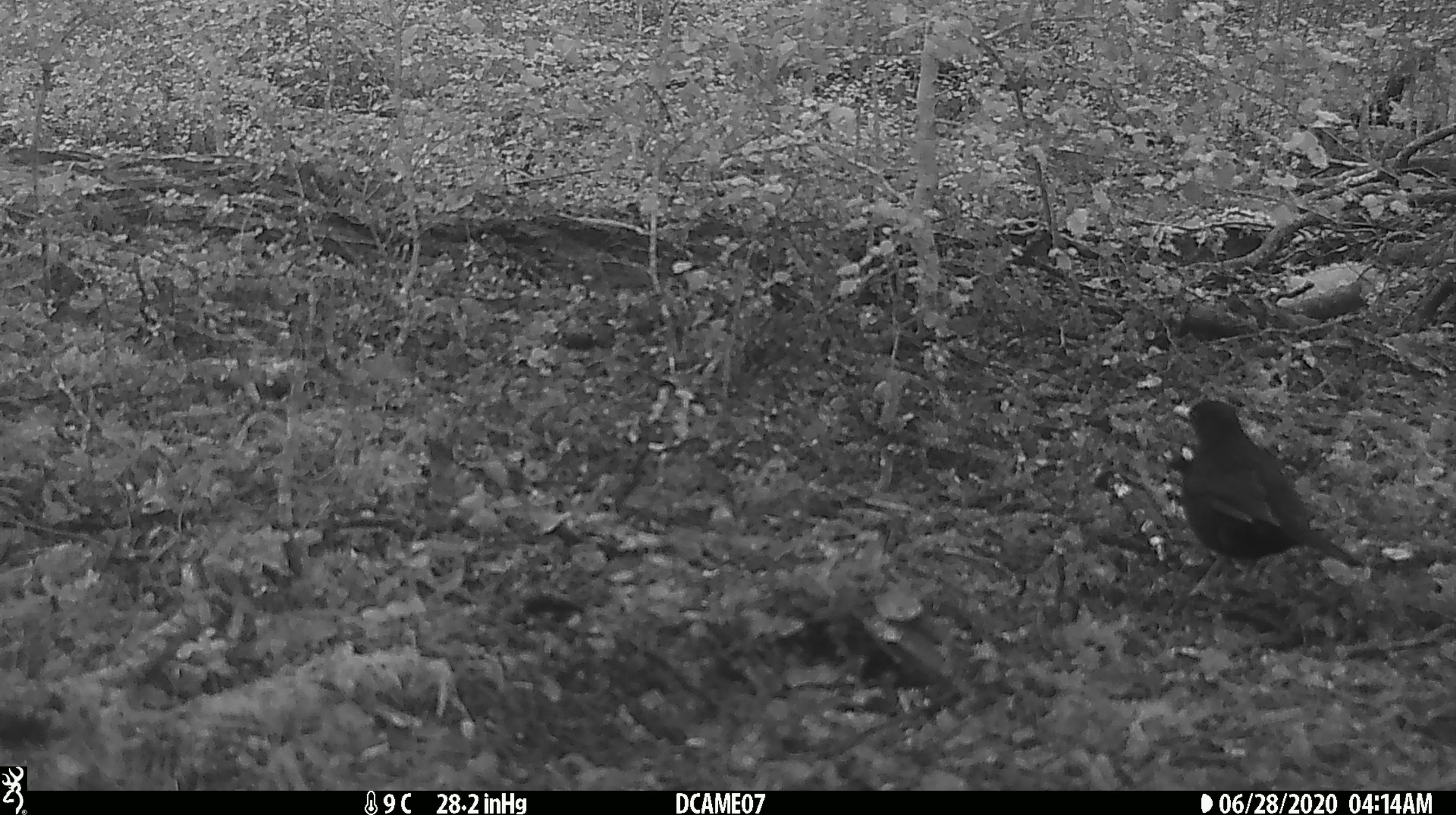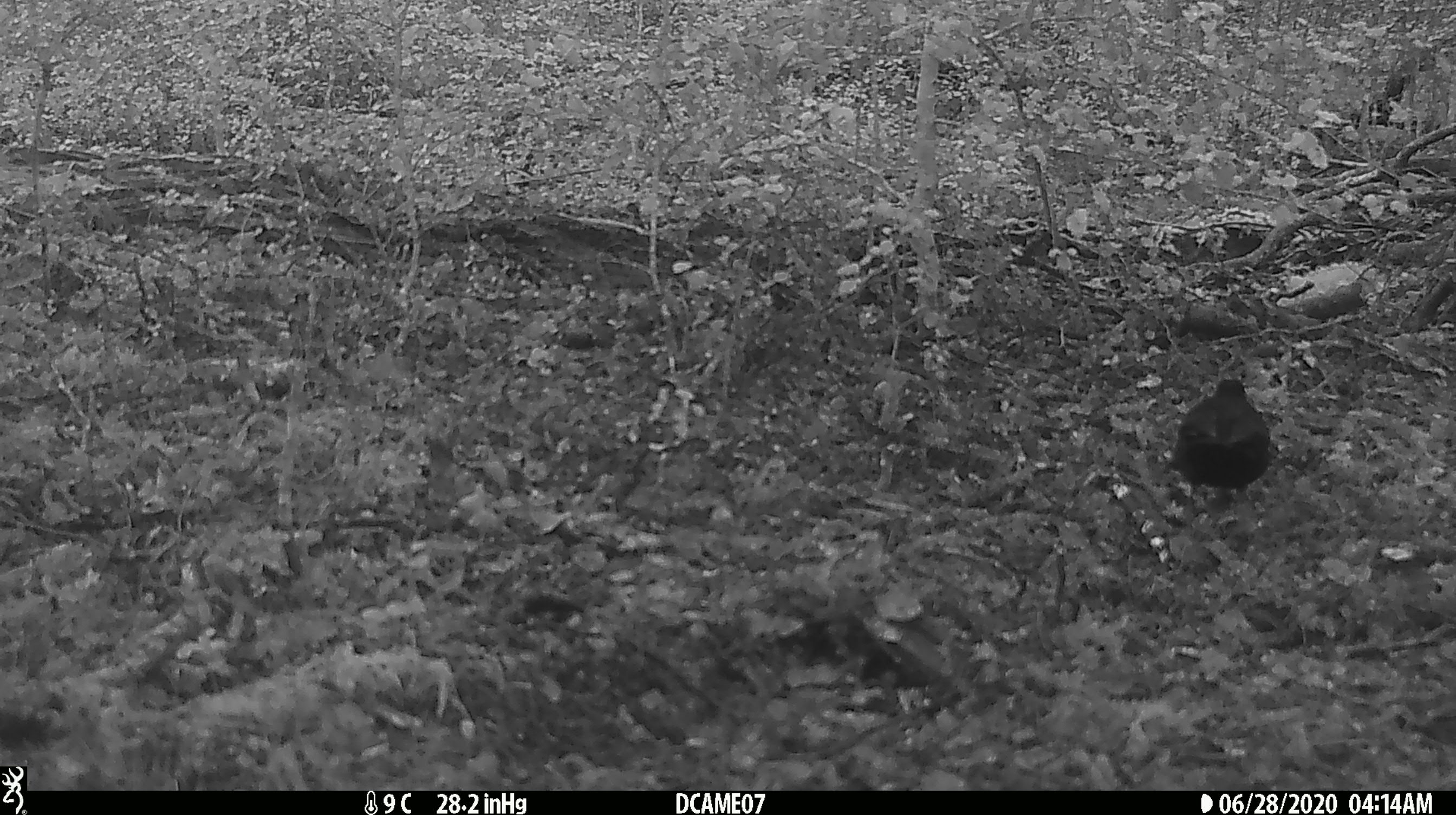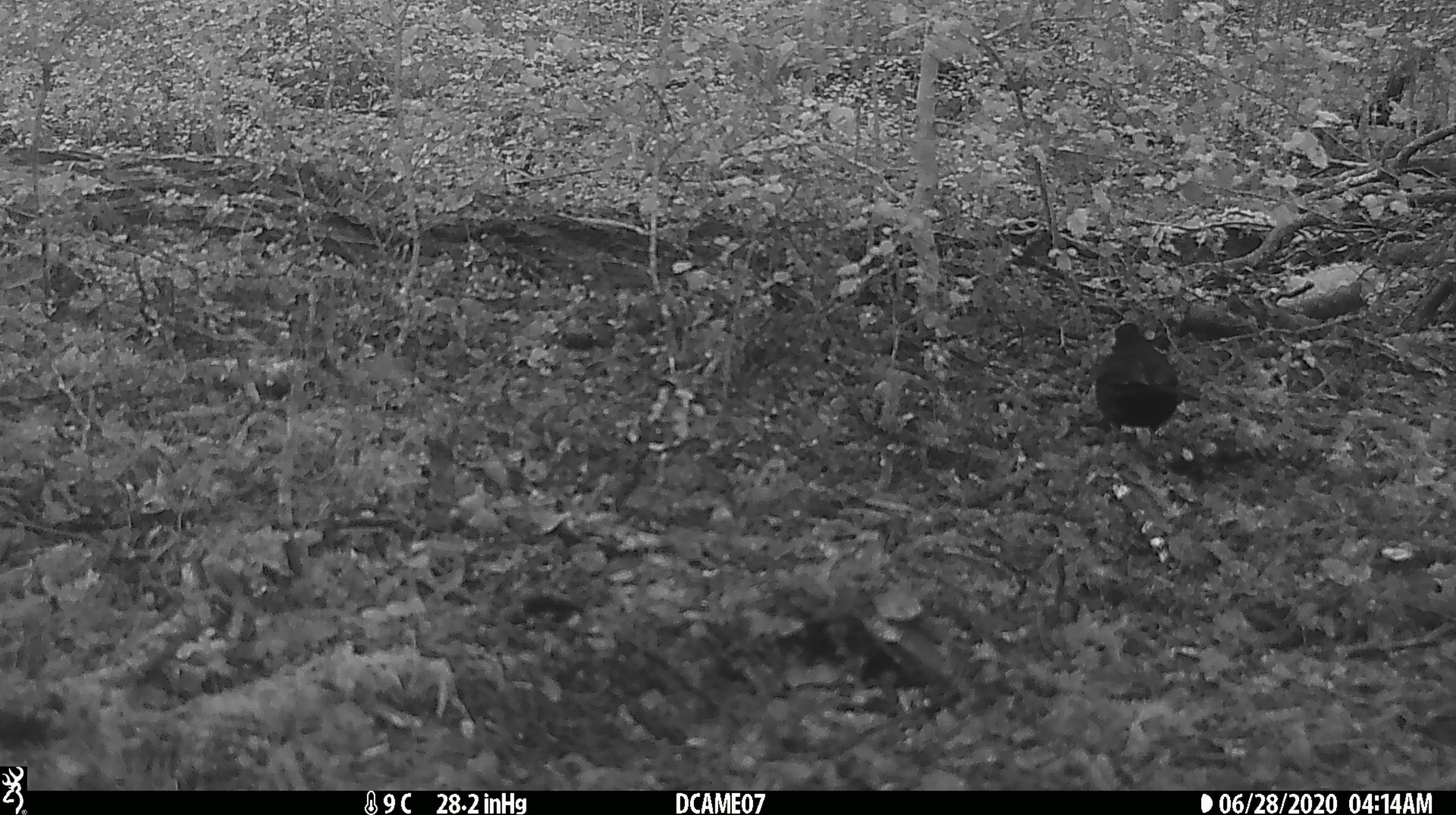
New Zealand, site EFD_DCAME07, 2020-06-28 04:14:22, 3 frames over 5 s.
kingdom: Animalia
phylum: Chordata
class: Aves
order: Passeriformes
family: Turdidae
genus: Turdus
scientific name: Turdus merula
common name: eurasian blackbird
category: blackbird